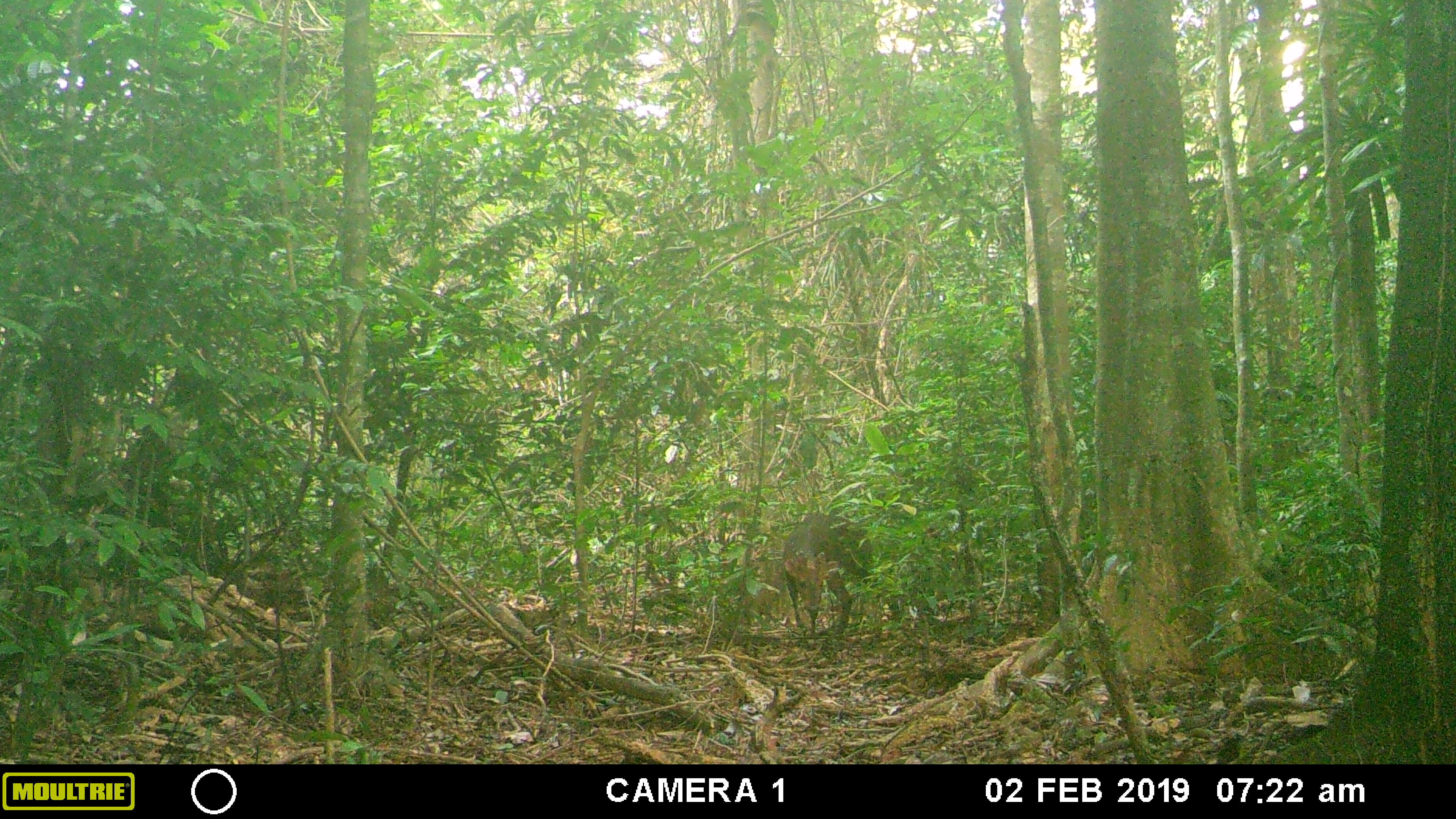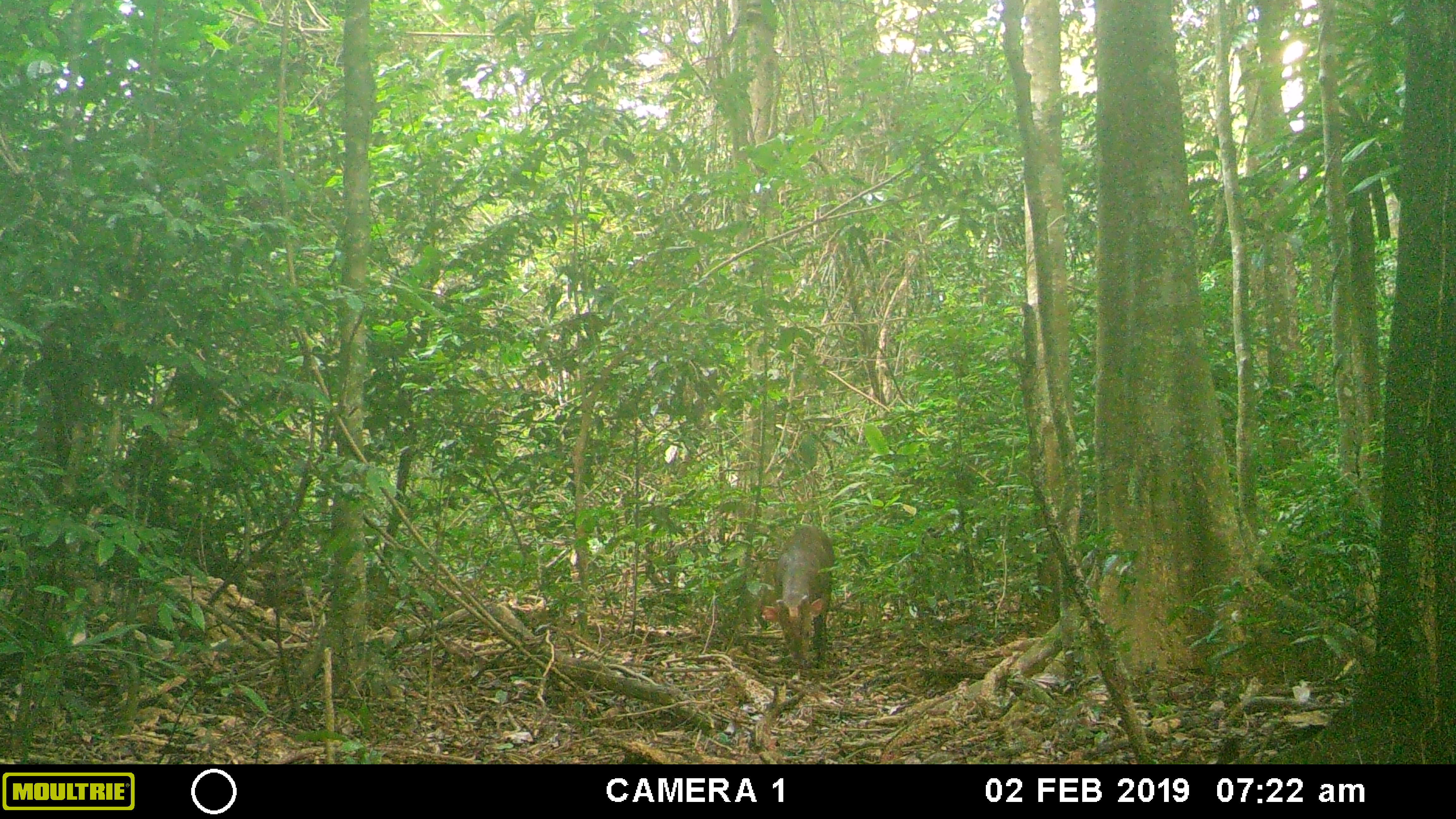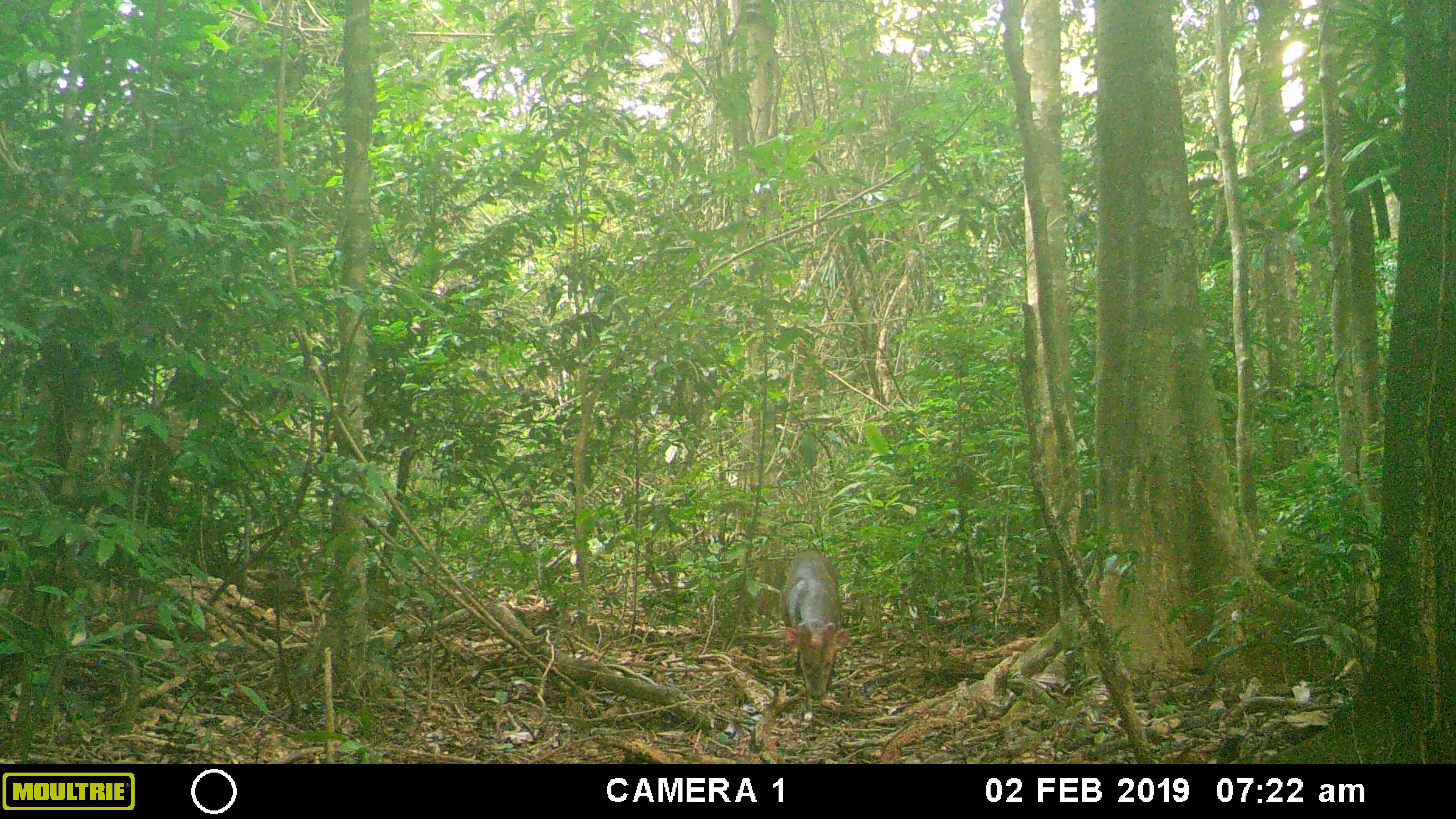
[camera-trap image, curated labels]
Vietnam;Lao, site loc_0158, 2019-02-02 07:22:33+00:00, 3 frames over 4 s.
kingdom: Animalia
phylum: Chordata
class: Mammalia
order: Artiodactyla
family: Cervidae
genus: Muntiacus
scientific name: Muntiacus vuquangensis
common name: large-antlered muntjac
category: large antlered muntjac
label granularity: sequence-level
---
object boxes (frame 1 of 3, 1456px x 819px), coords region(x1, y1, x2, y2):
large antlered muntjac: region(783, 514, 900, 640)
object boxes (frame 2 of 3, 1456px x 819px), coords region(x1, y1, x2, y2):
large antlered muntjac: region(761, 526, 833, 668)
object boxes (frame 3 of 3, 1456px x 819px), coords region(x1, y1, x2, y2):
large antlered muntjac: region(779, 550, 849, 721)